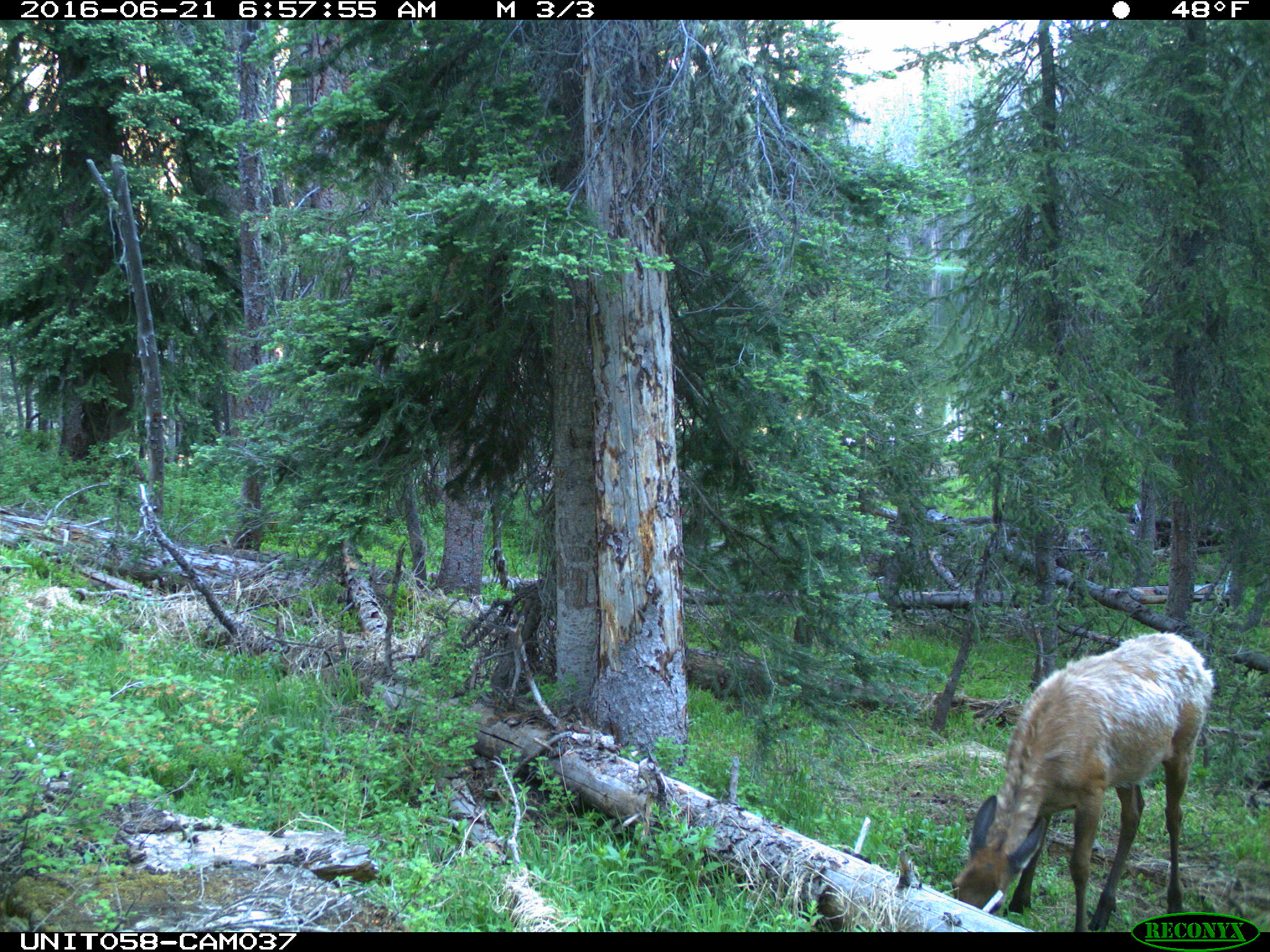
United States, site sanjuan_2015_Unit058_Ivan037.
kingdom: Animalia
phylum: Chordata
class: Mammalia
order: Artiodactyla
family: Cervidae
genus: Cervus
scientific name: Cervus elaphus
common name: red deer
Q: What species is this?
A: Cervus elaphus (red deer).